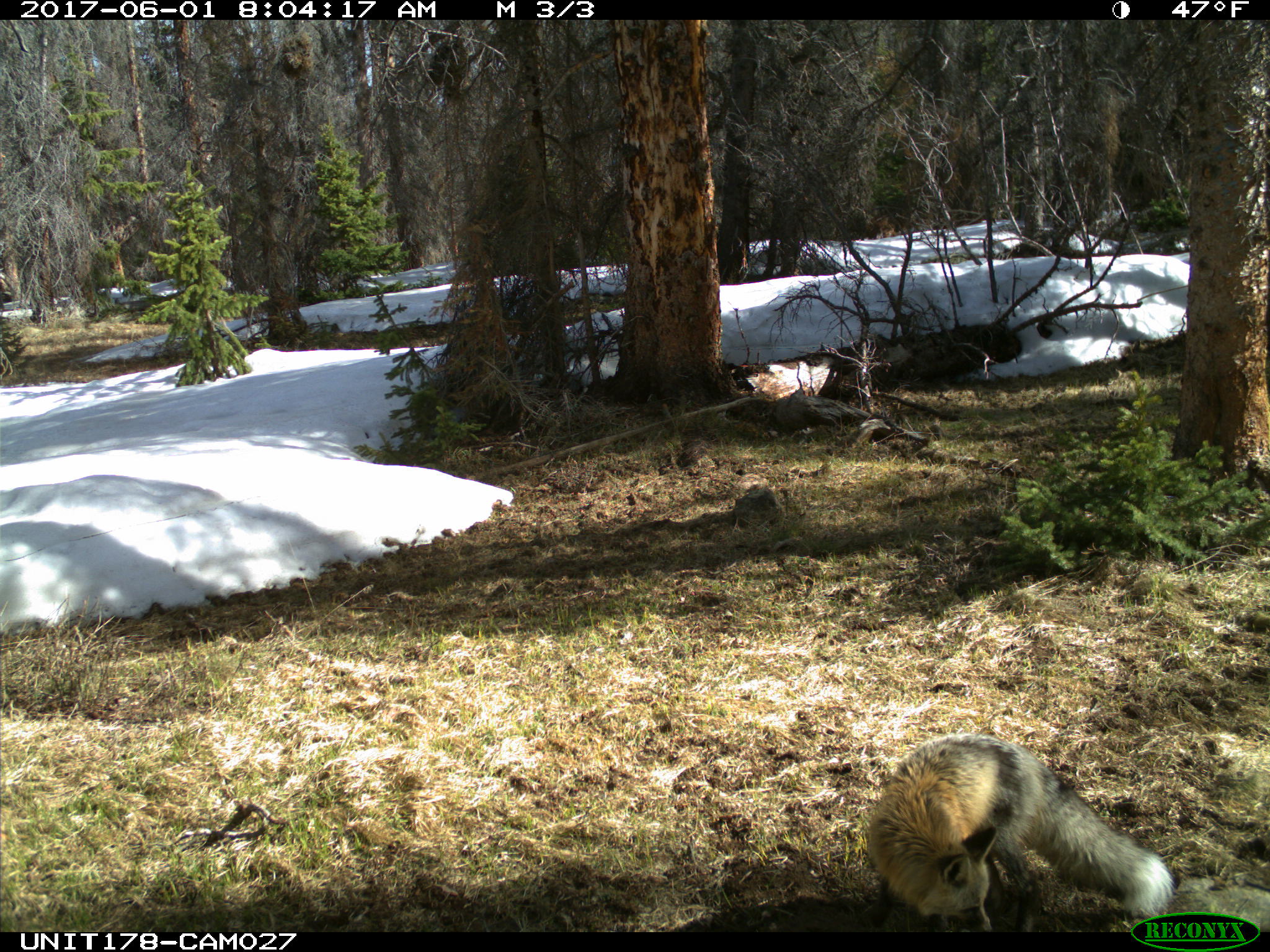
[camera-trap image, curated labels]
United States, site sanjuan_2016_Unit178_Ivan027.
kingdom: Animalia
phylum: Chordata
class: Mammalia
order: Carnivora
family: Canidae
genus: Vulpes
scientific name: Vulpes vulpes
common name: red fox